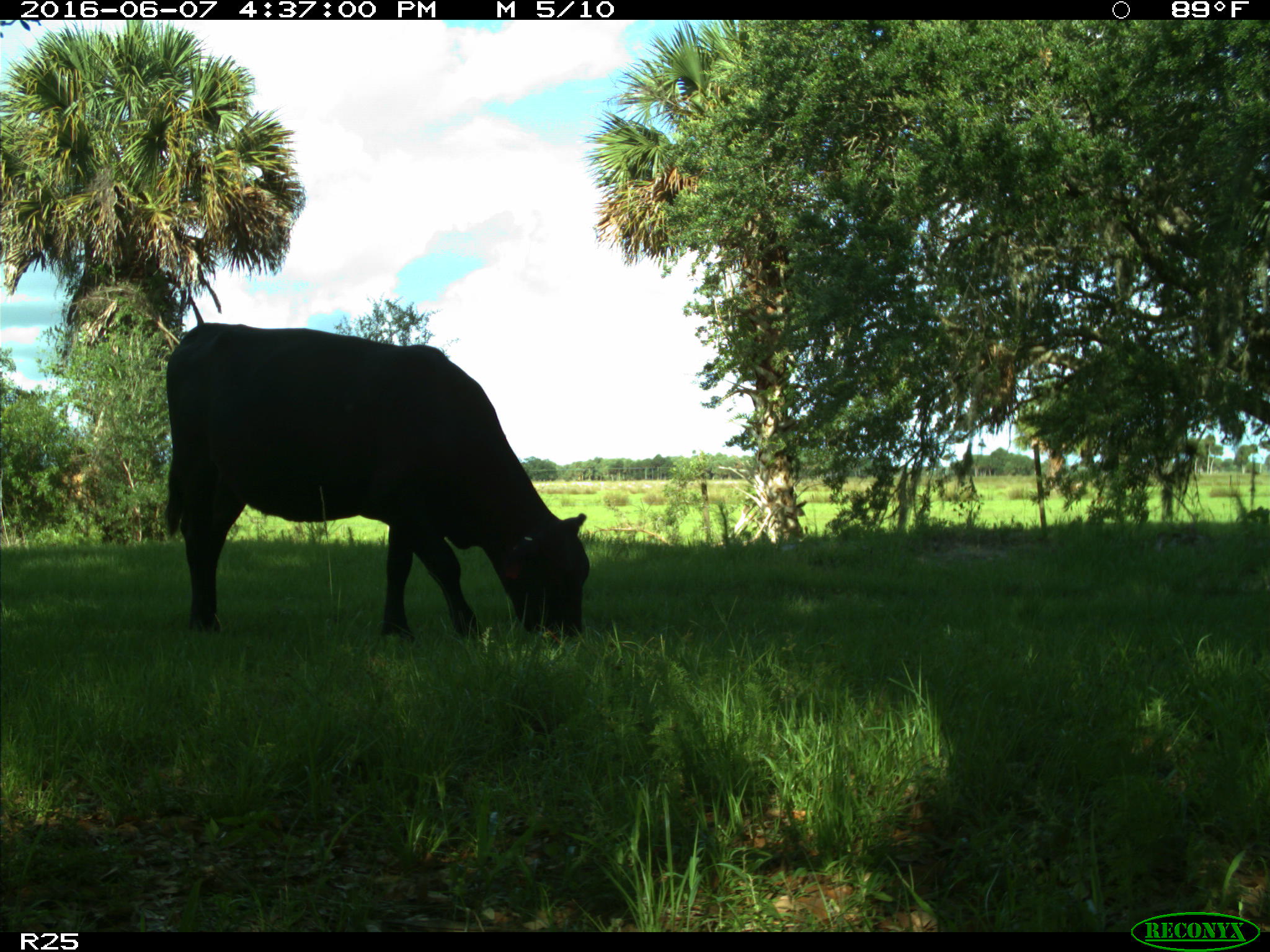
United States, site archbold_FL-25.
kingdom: Animalia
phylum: Chordata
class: Mammalia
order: Artiodactyla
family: Bovidae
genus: Bos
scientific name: Bos taurus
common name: domestic cow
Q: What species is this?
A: Bos taurus (domestic cow).